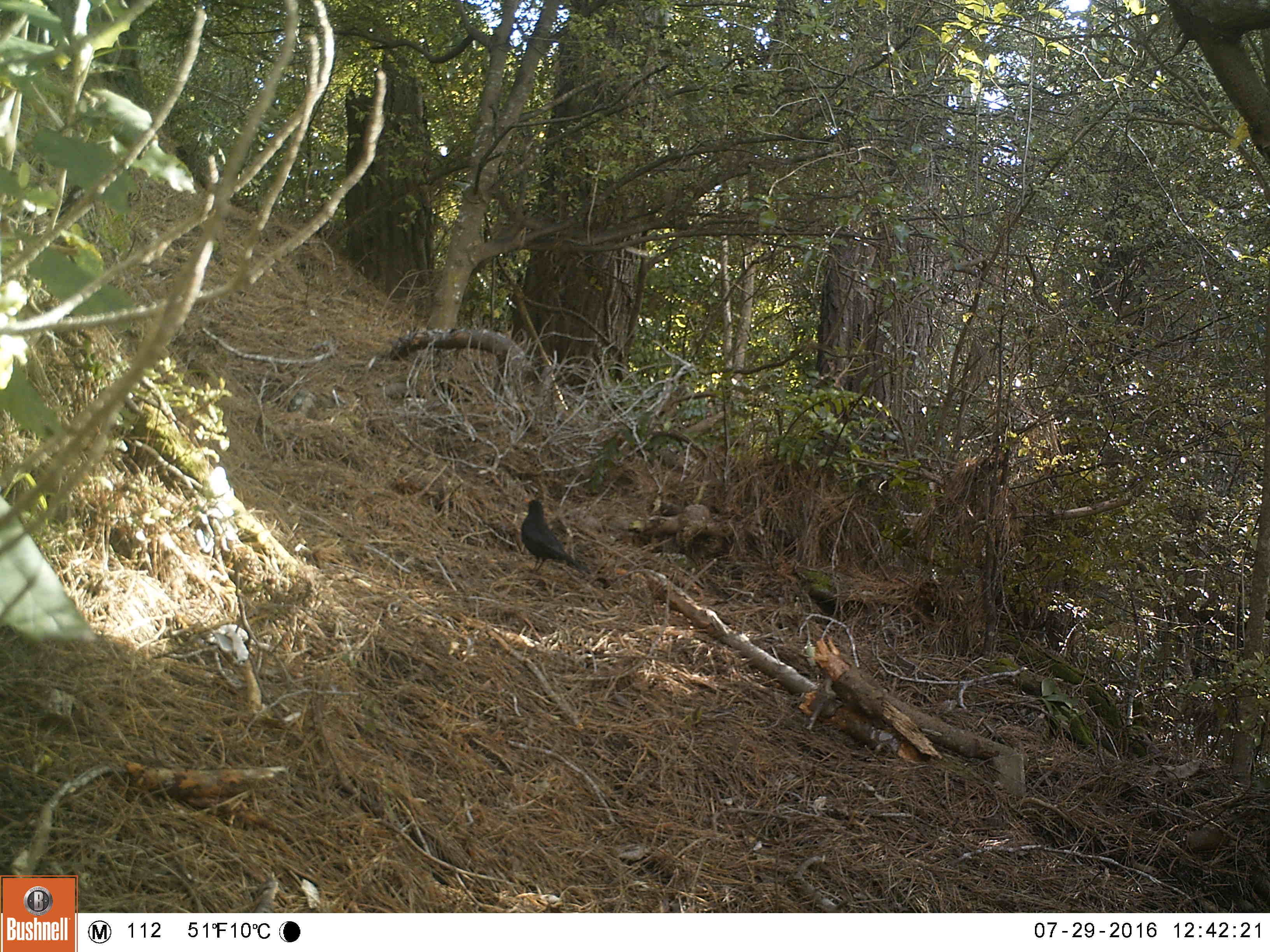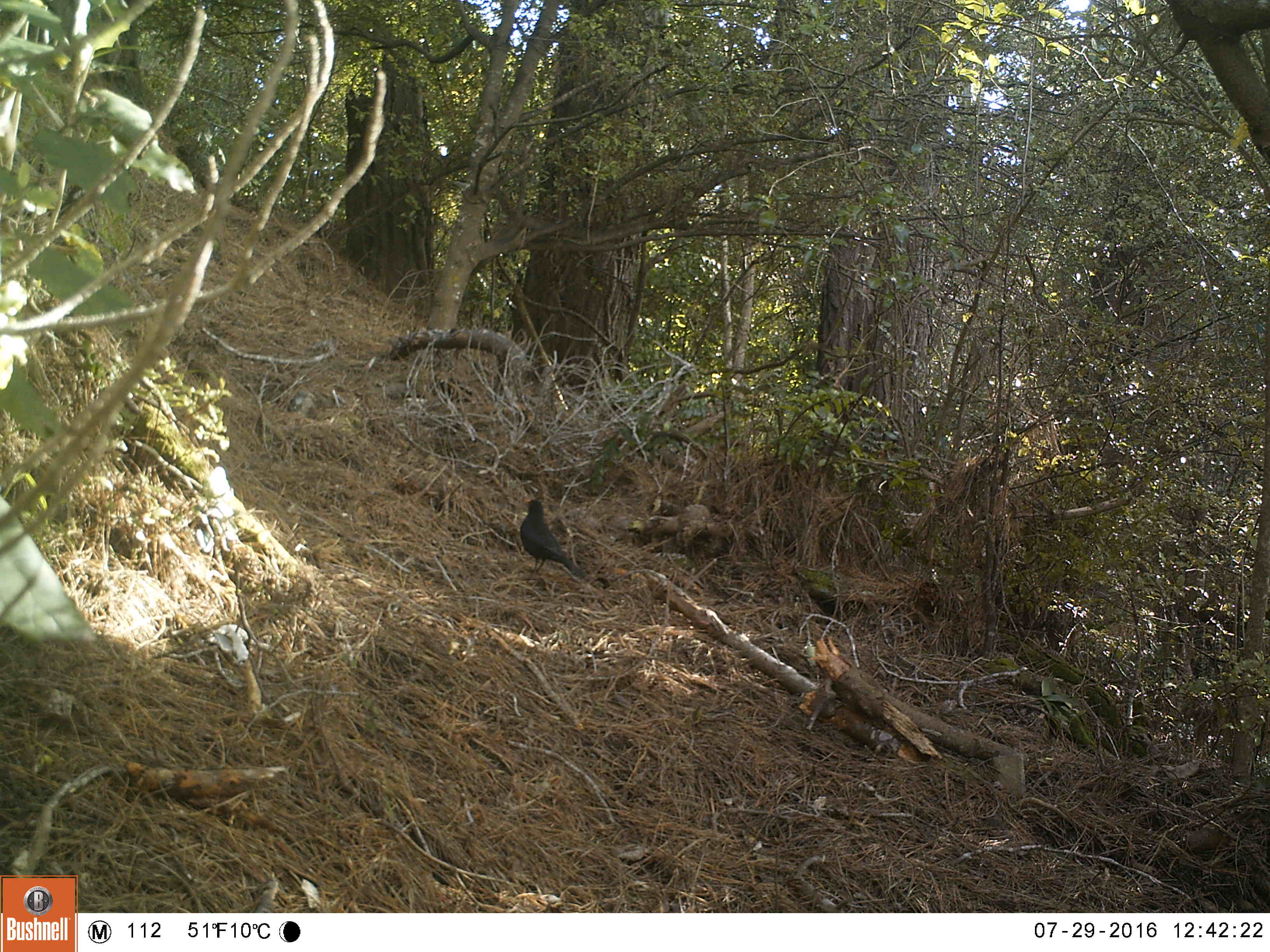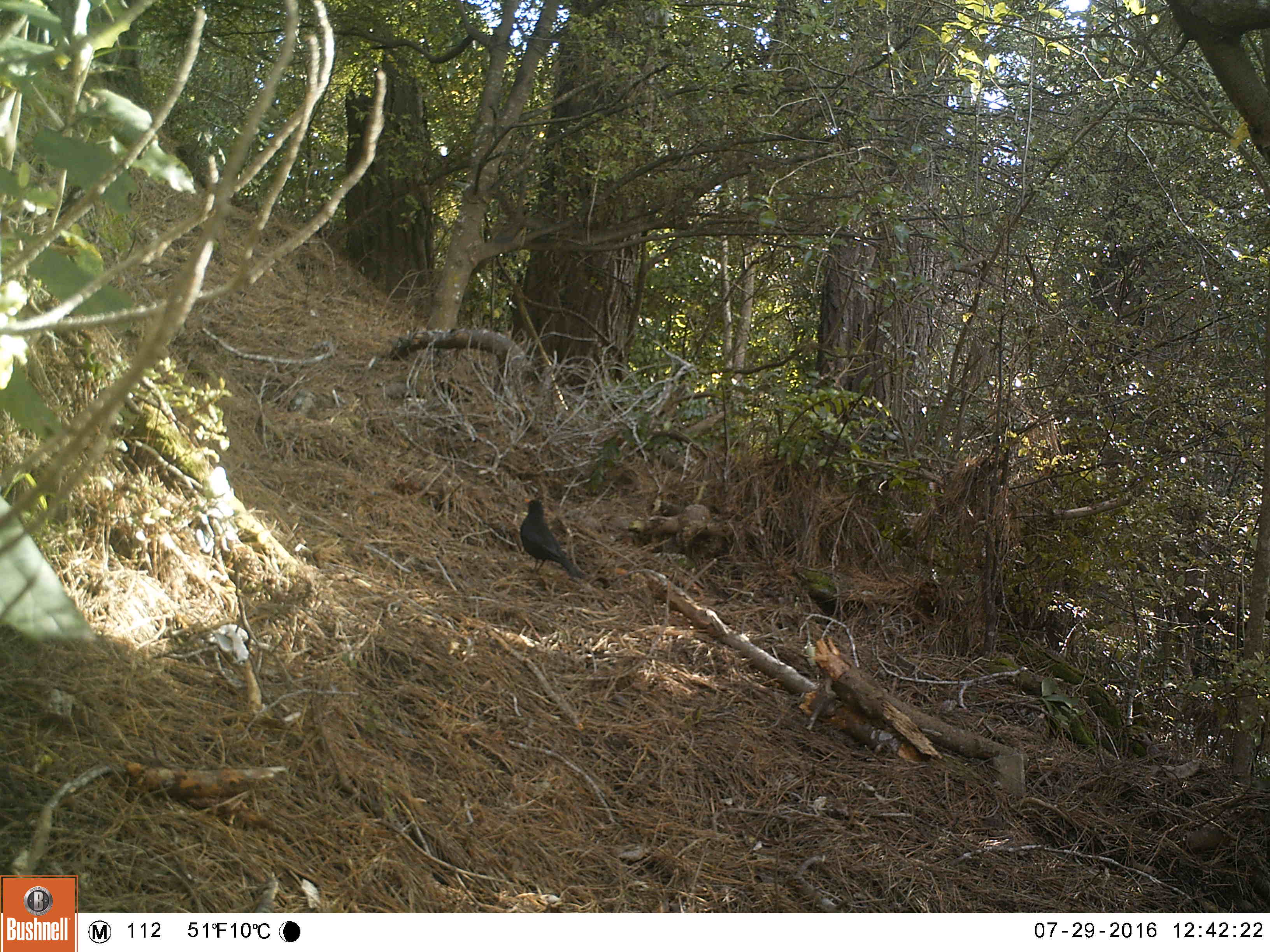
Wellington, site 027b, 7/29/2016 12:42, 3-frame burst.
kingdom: Animalia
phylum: Chordata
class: Aves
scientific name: Aves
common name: bird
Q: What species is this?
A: Bird (Aves).